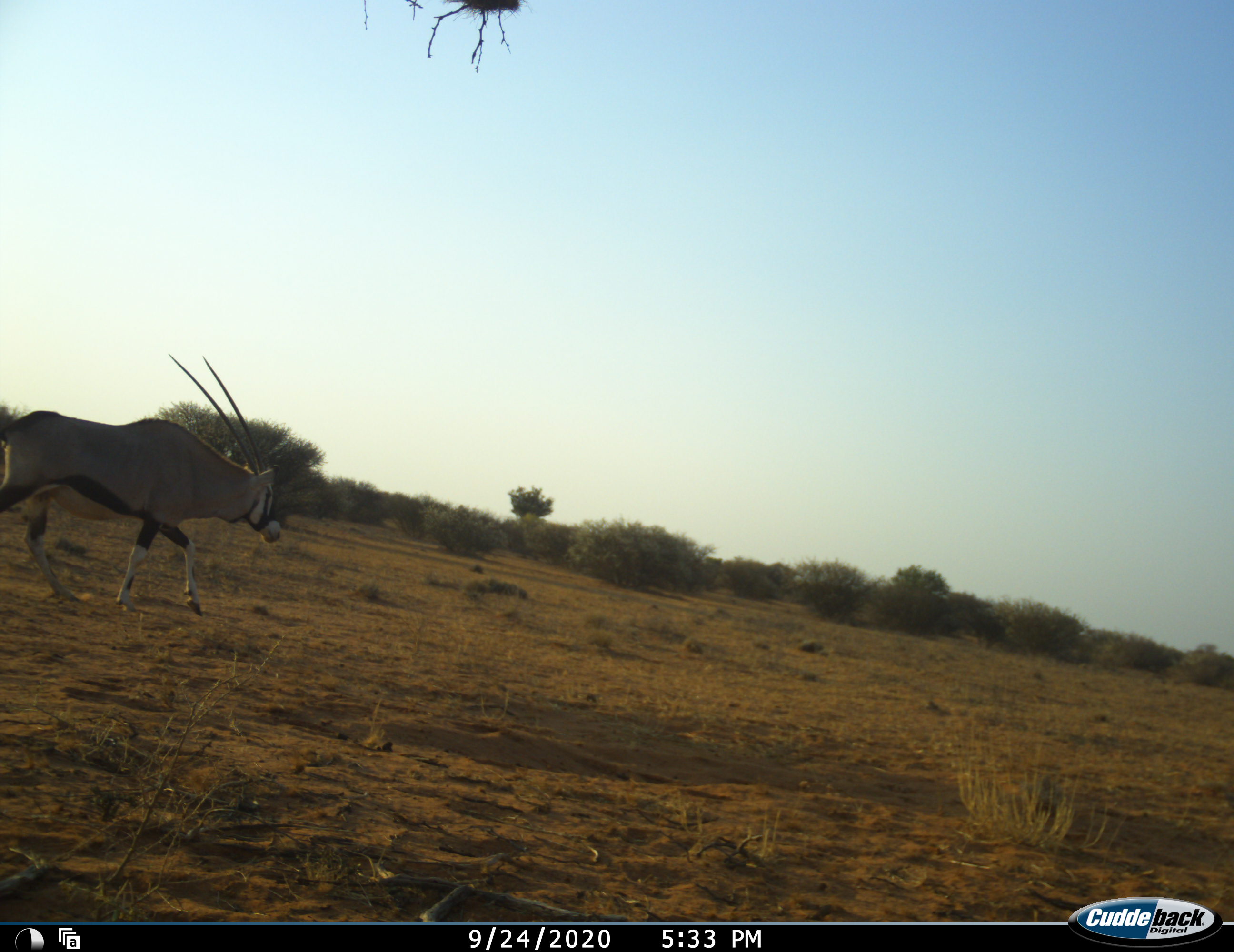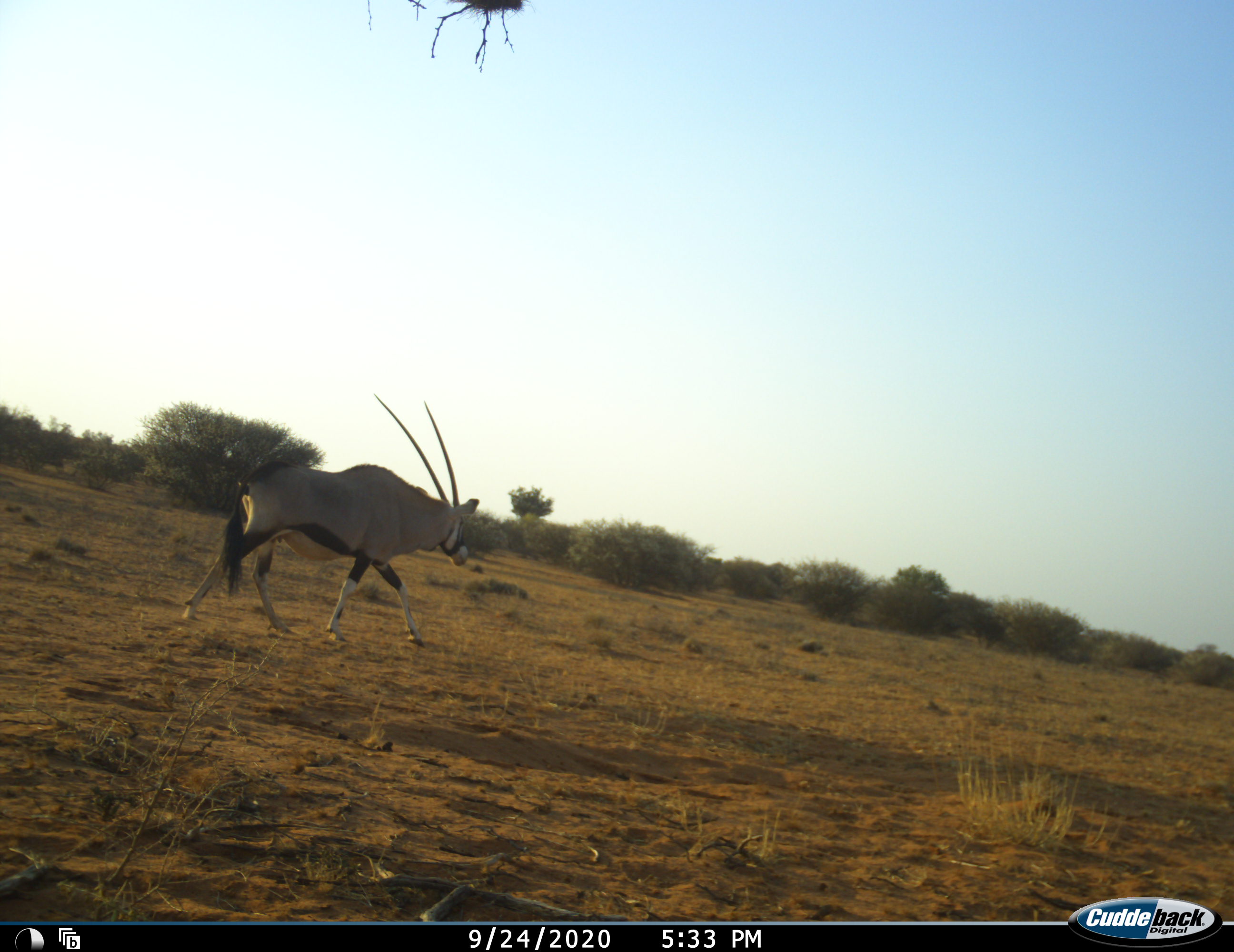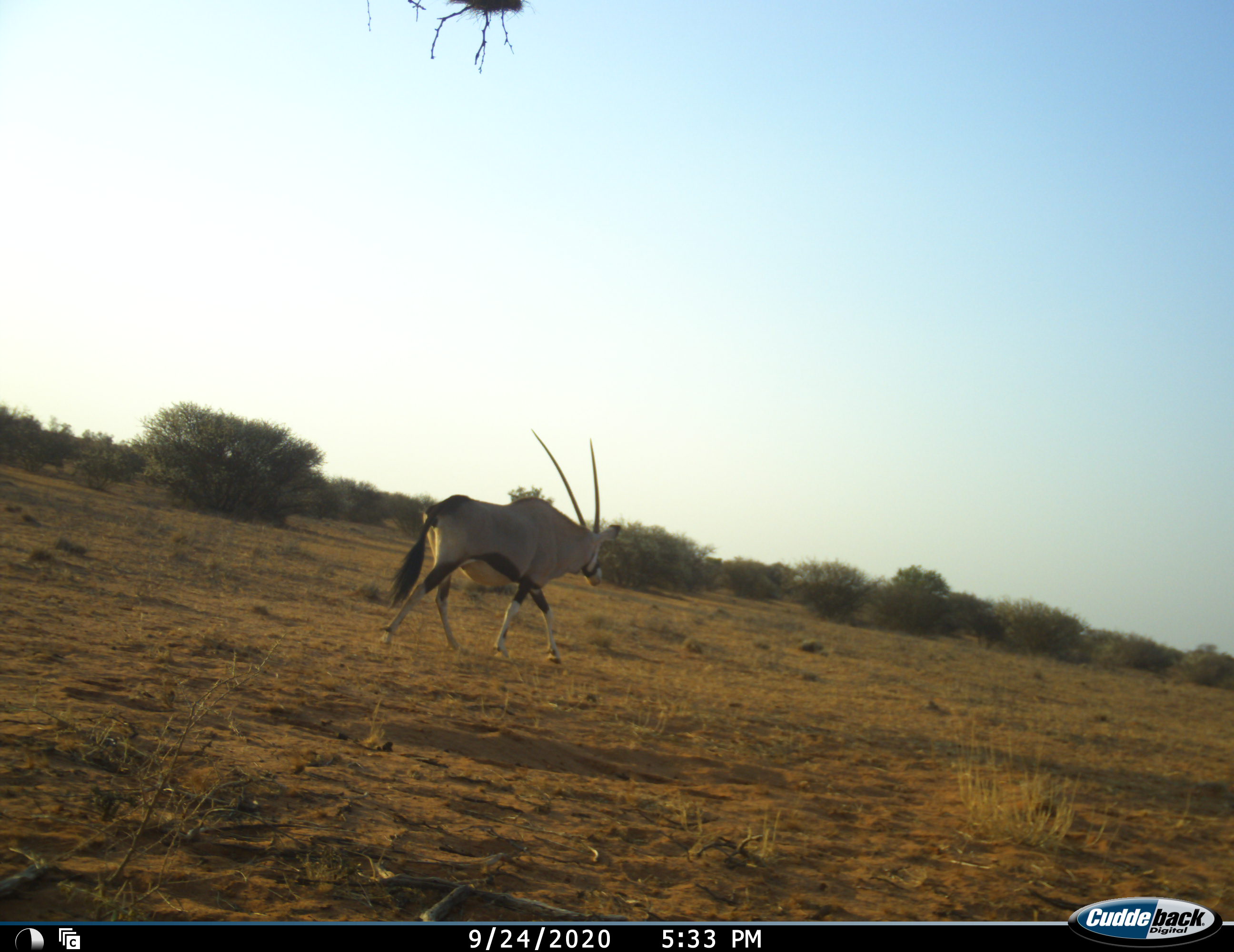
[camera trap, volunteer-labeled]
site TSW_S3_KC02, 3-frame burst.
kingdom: Animalia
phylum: Chordata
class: Mammalia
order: Artiodactyla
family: Bovidae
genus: Oryx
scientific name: Oryx gazella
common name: gemsbok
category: oryx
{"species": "oryx (gemsbok) (Oryx gazella)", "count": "1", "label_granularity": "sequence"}